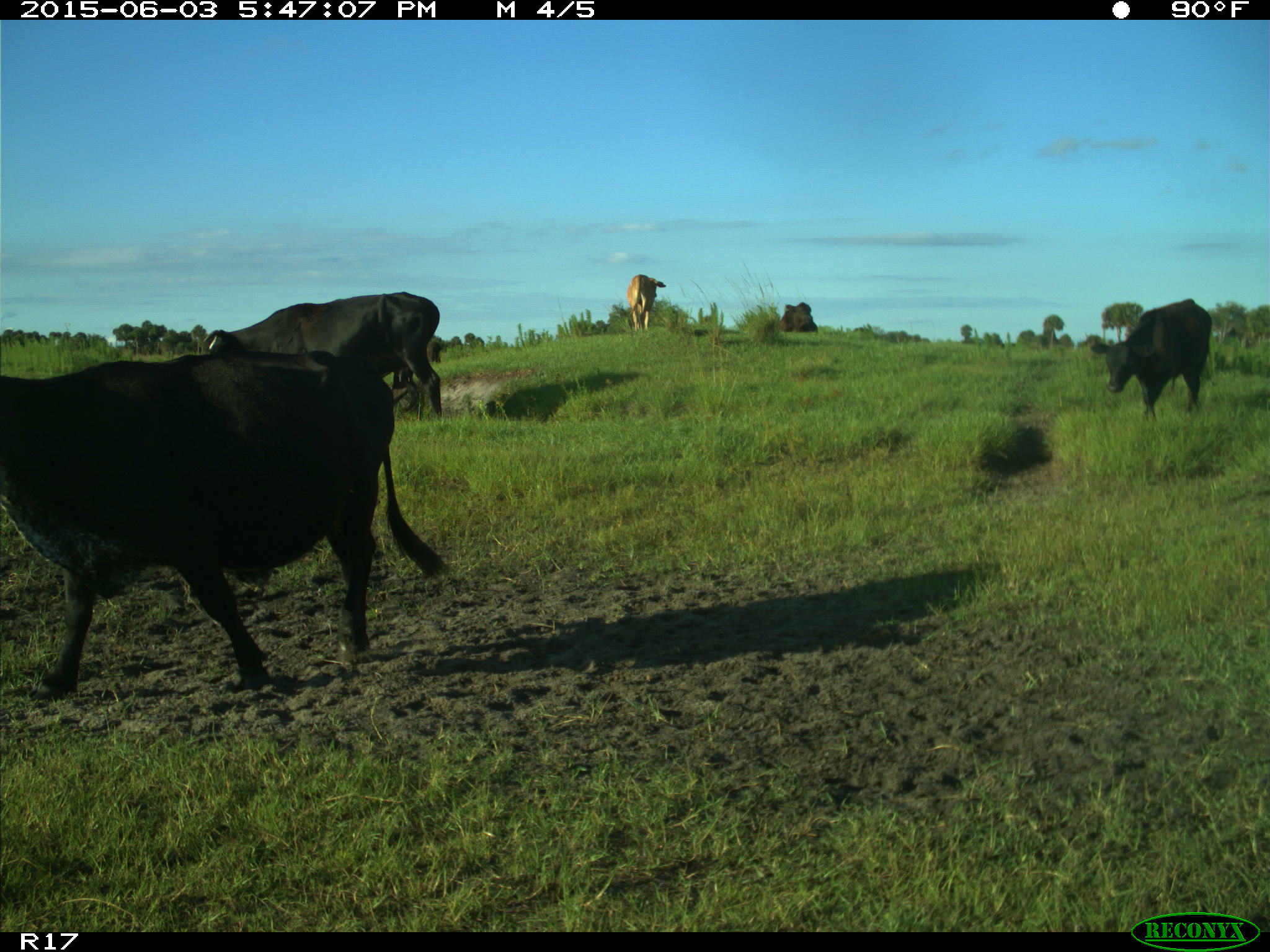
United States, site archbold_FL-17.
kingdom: Animalia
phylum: Chordata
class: Mammalia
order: Artiodactyla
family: Bovidae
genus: Bos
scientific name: Bos taurus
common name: domestic cow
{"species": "Bos taurus (domestic cow)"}